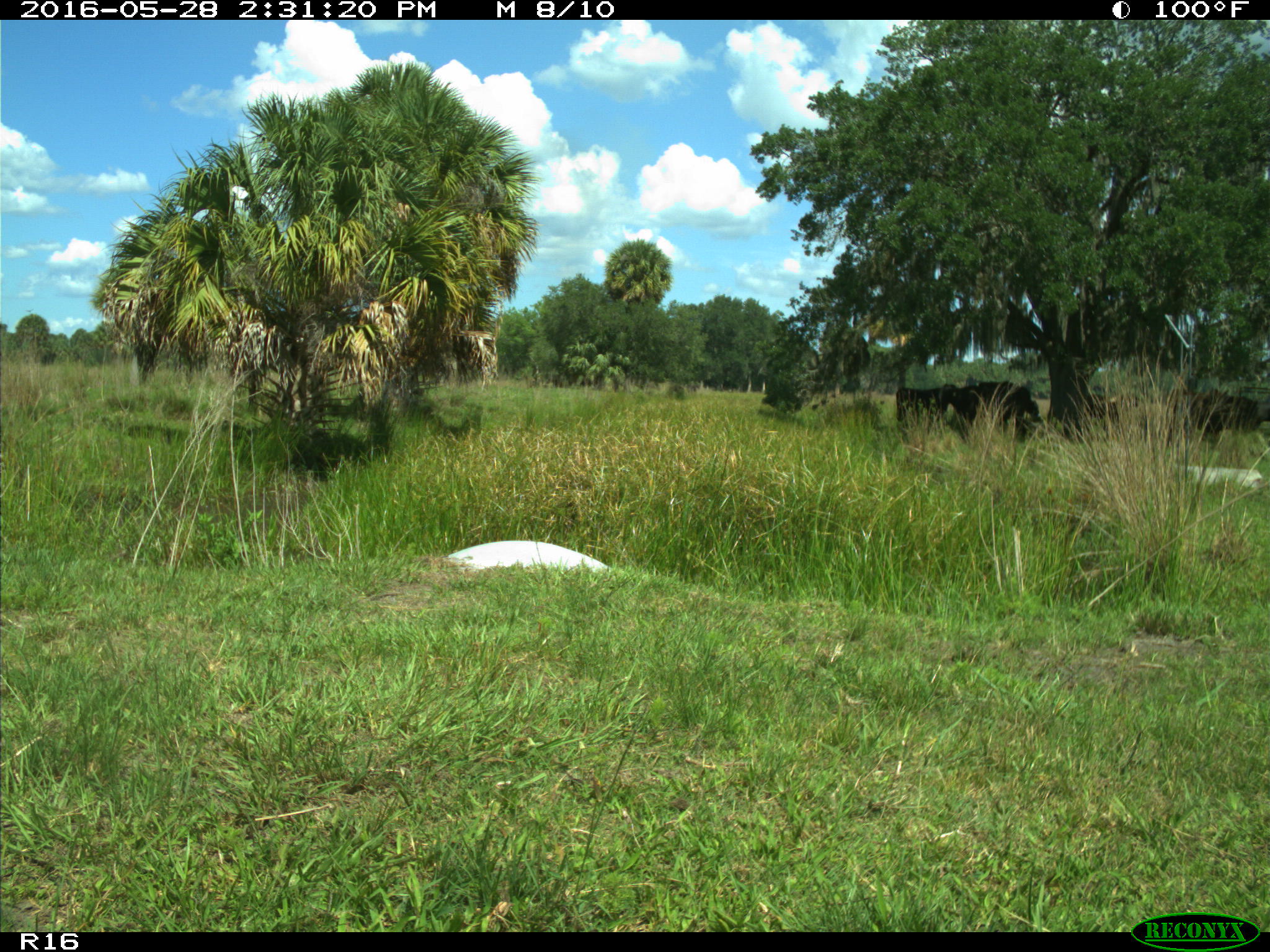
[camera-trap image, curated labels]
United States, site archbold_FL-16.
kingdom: Animalia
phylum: Chordata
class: Mammalia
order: Artiodactyla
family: Bovidae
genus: Bos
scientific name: Bos taurus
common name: domestic cow